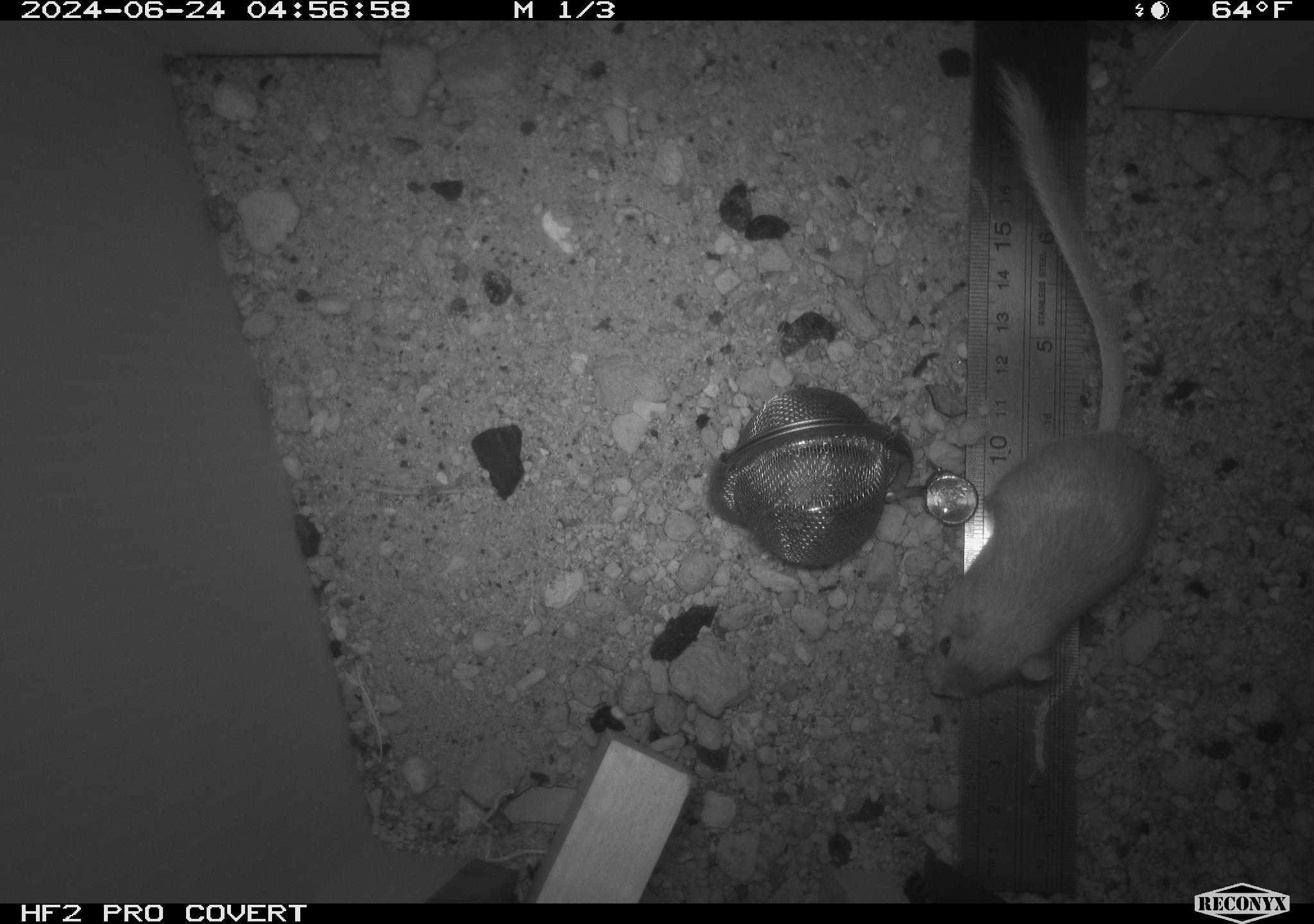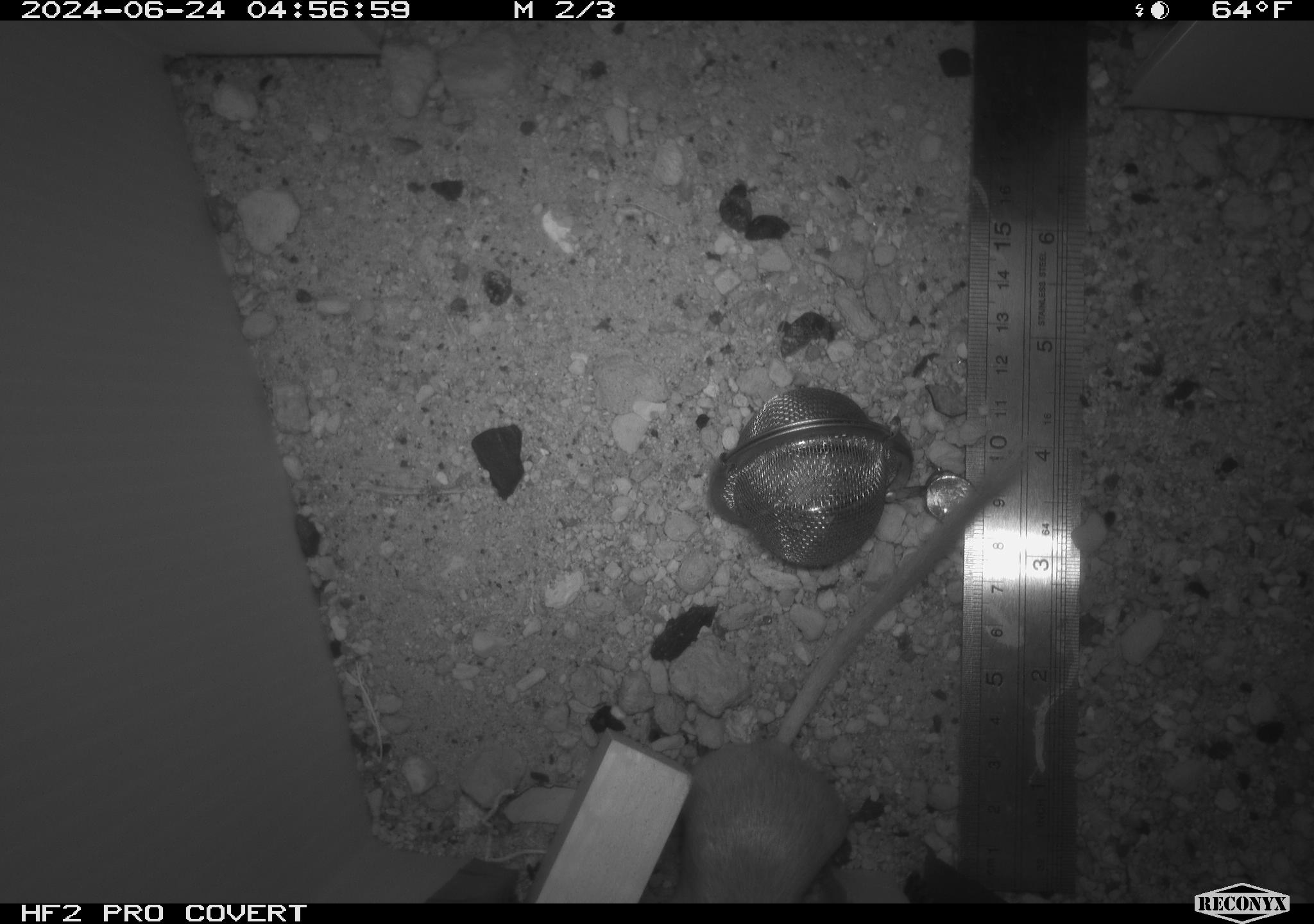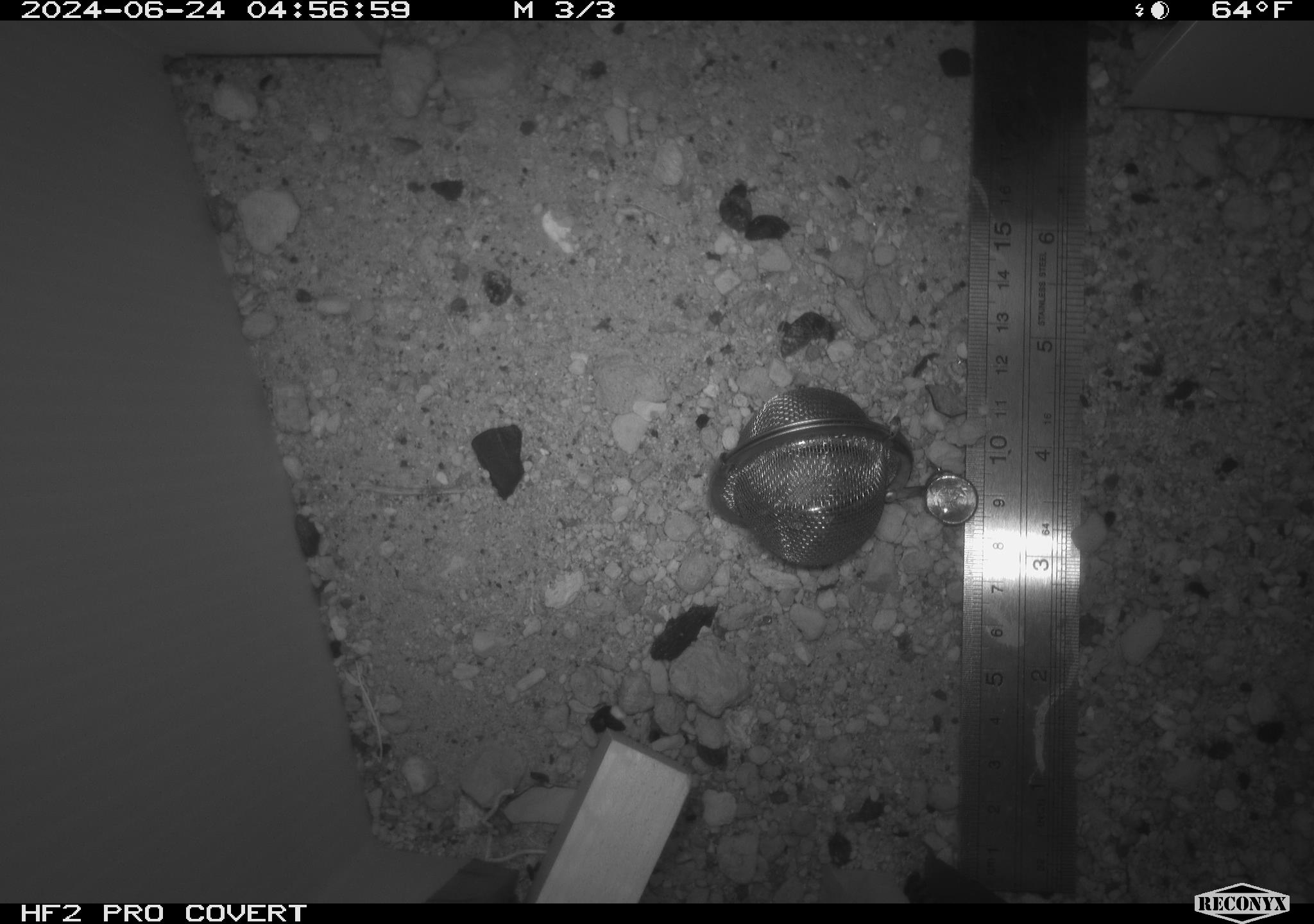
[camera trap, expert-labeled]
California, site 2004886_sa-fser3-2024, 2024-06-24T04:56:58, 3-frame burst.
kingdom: Animalia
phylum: Chordata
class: Mammalia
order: Rodentia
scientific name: Rodentia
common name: rodent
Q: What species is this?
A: Rodent (Rodentia).